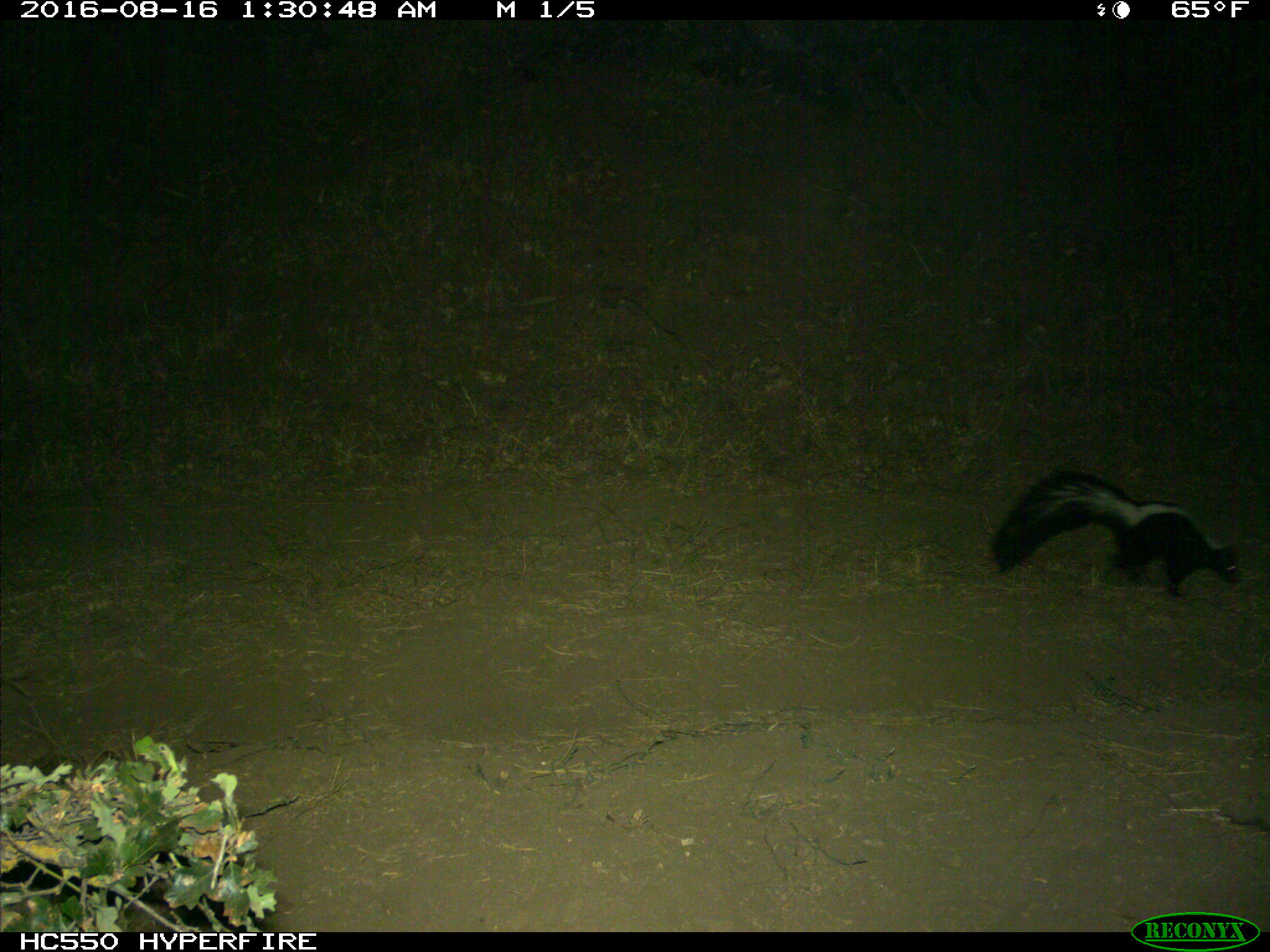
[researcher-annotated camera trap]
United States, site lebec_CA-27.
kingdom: Animalia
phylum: Chordata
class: Mammalia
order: Carnivora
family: Mephitidae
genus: Mephitis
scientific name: Mephitis mephitis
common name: striped skunk